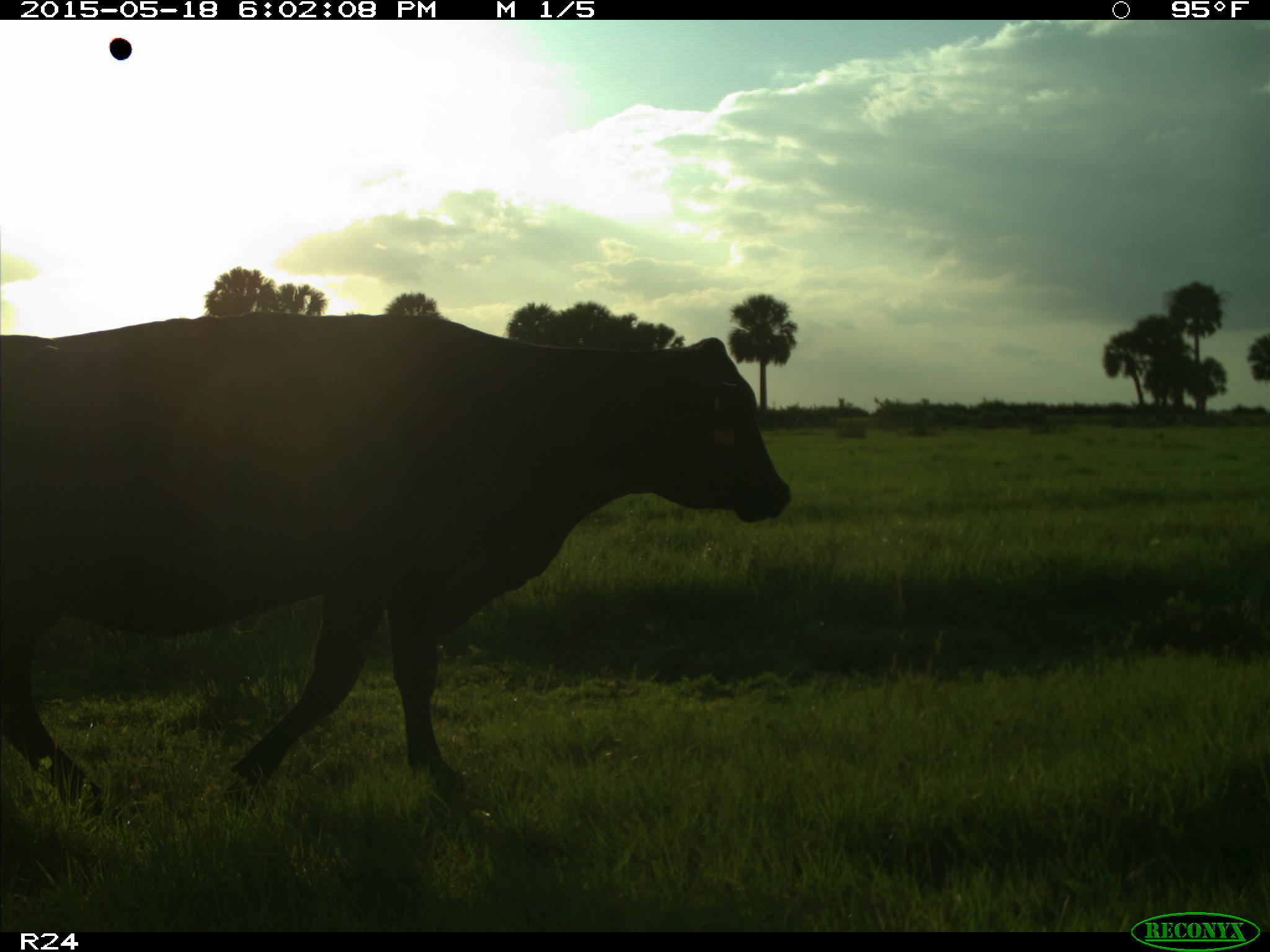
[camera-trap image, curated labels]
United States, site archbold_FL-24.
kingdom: Animalia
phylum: Chordata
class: Mammalia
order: Artiodactyla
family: Bovidae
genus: Bos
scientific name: Bos taurus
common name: domestic cow